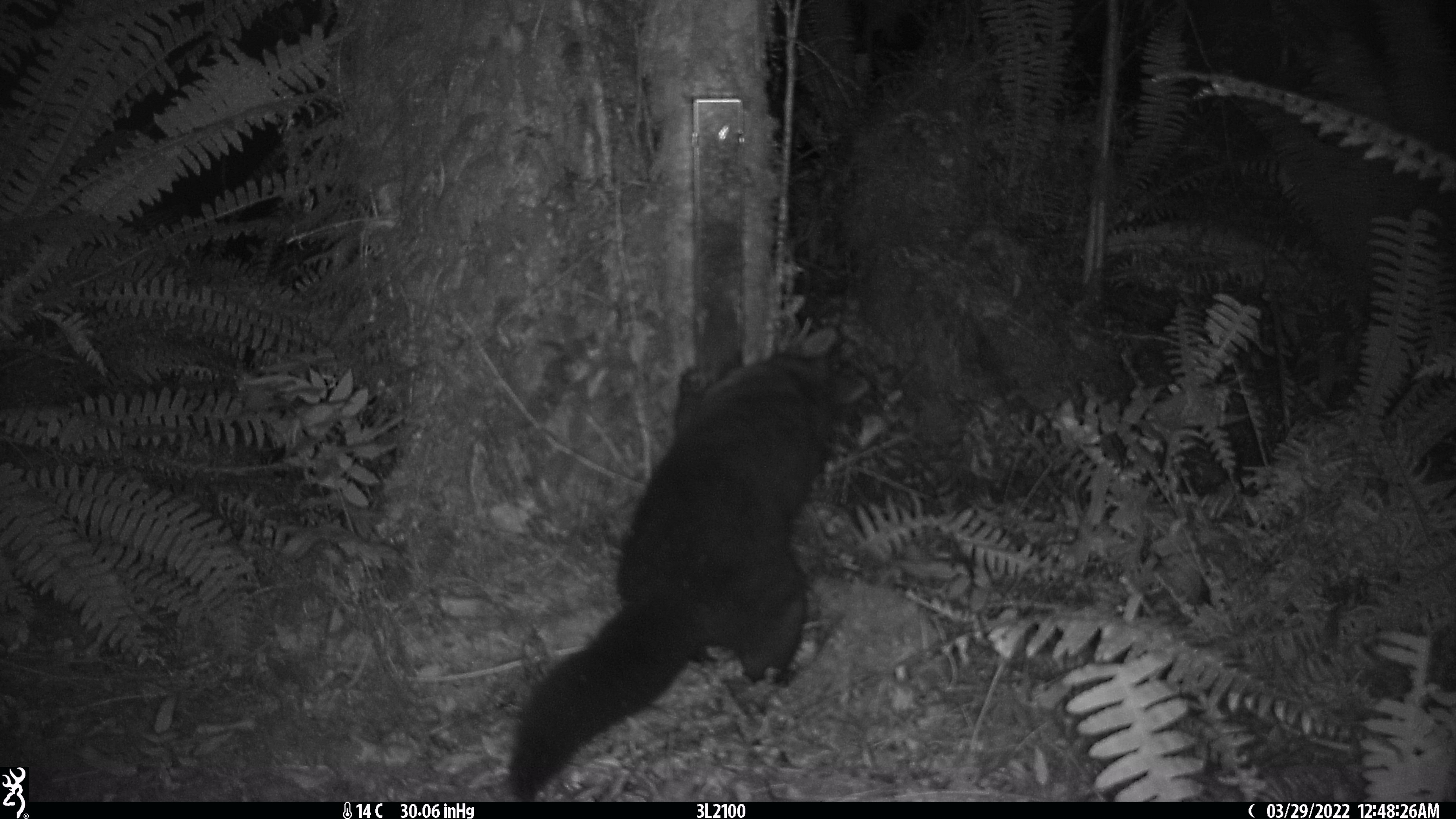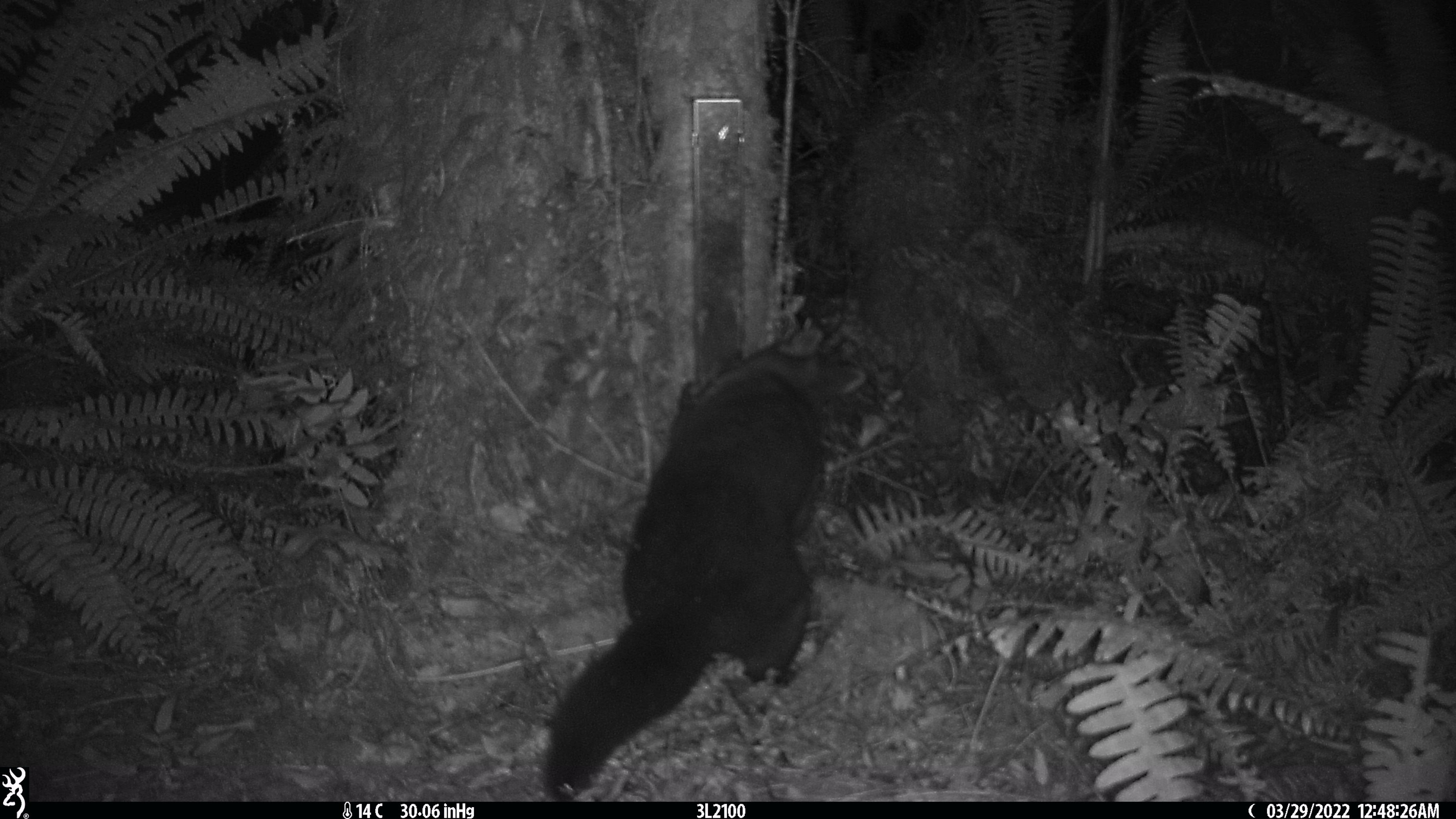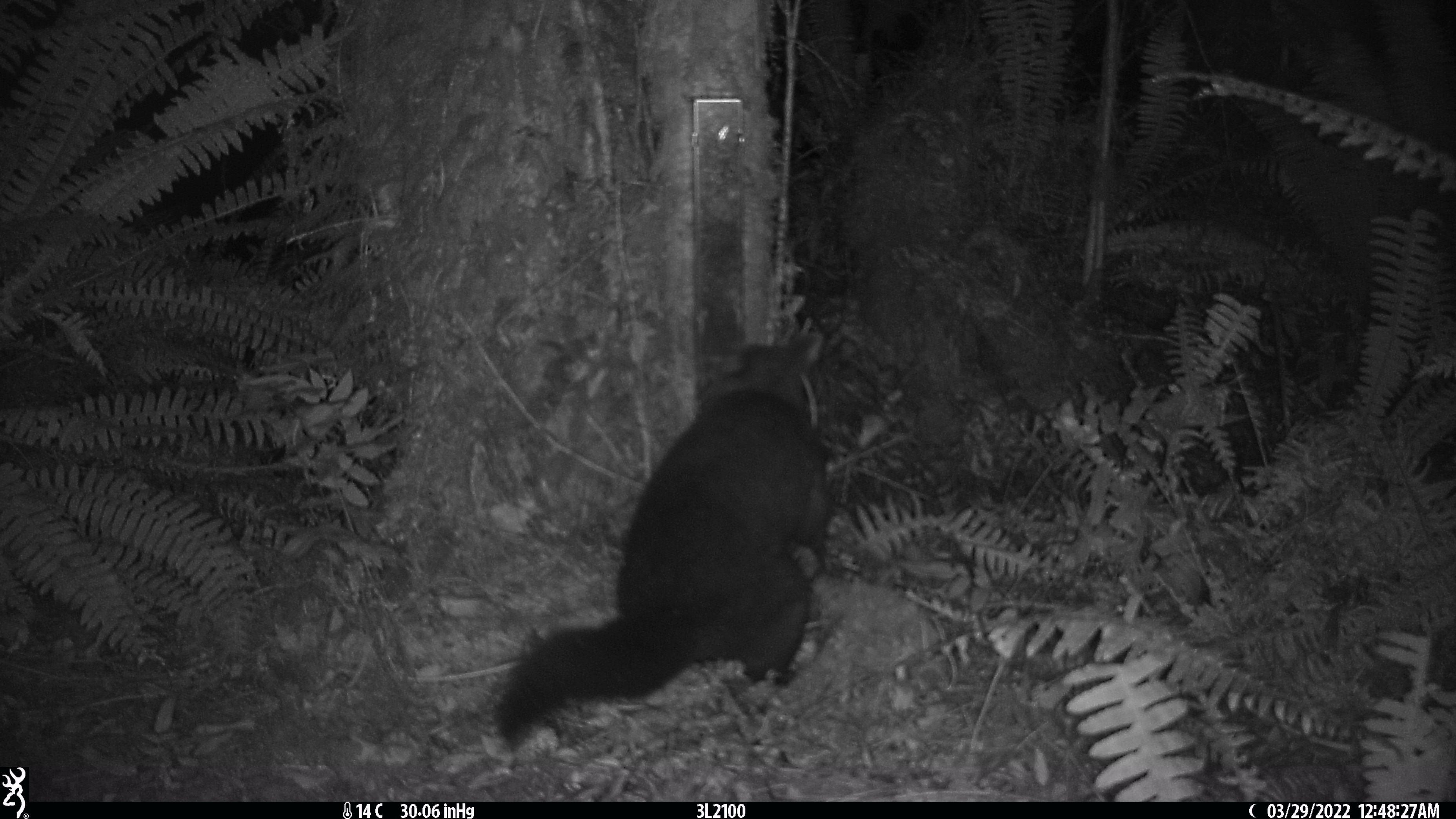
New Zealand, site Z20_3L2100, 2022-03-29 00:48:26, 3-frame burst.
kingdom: Animalia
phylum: Chordata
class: Mammalia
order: Diprotodontia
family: Phalangeridae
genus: Trichosurus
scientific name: Trichosurus vulpecula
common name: common brushtail possum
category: possum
Possum (common brushtail possum) (Trichosurus vulpecula).